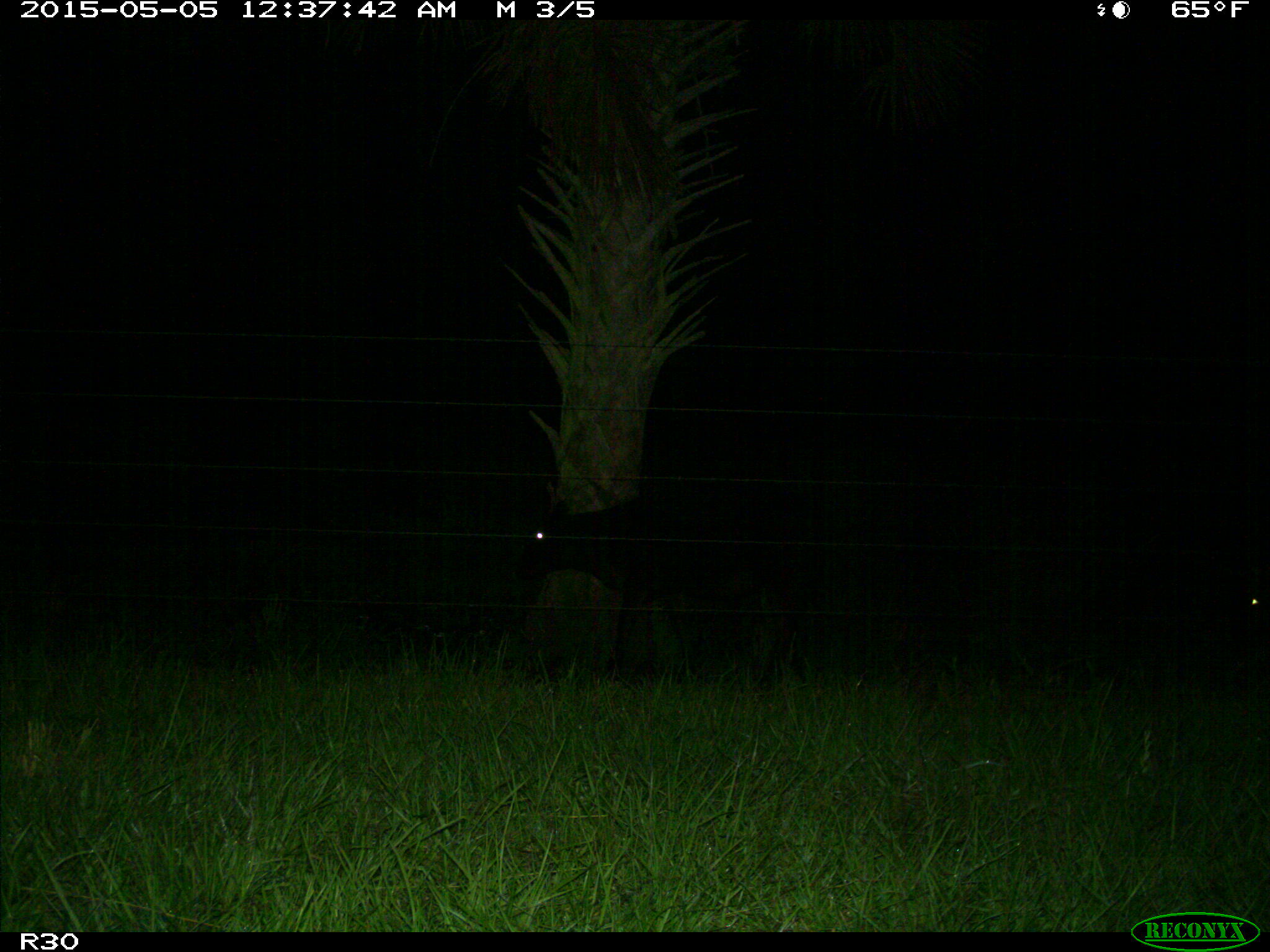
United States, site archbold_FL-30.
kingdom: Animalia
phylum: Chordata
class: Mammalia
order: Artiodactyla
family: Bovidae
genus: Bos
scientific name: Bos taurus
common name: domestic cow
Bos taurus (domestic cow).